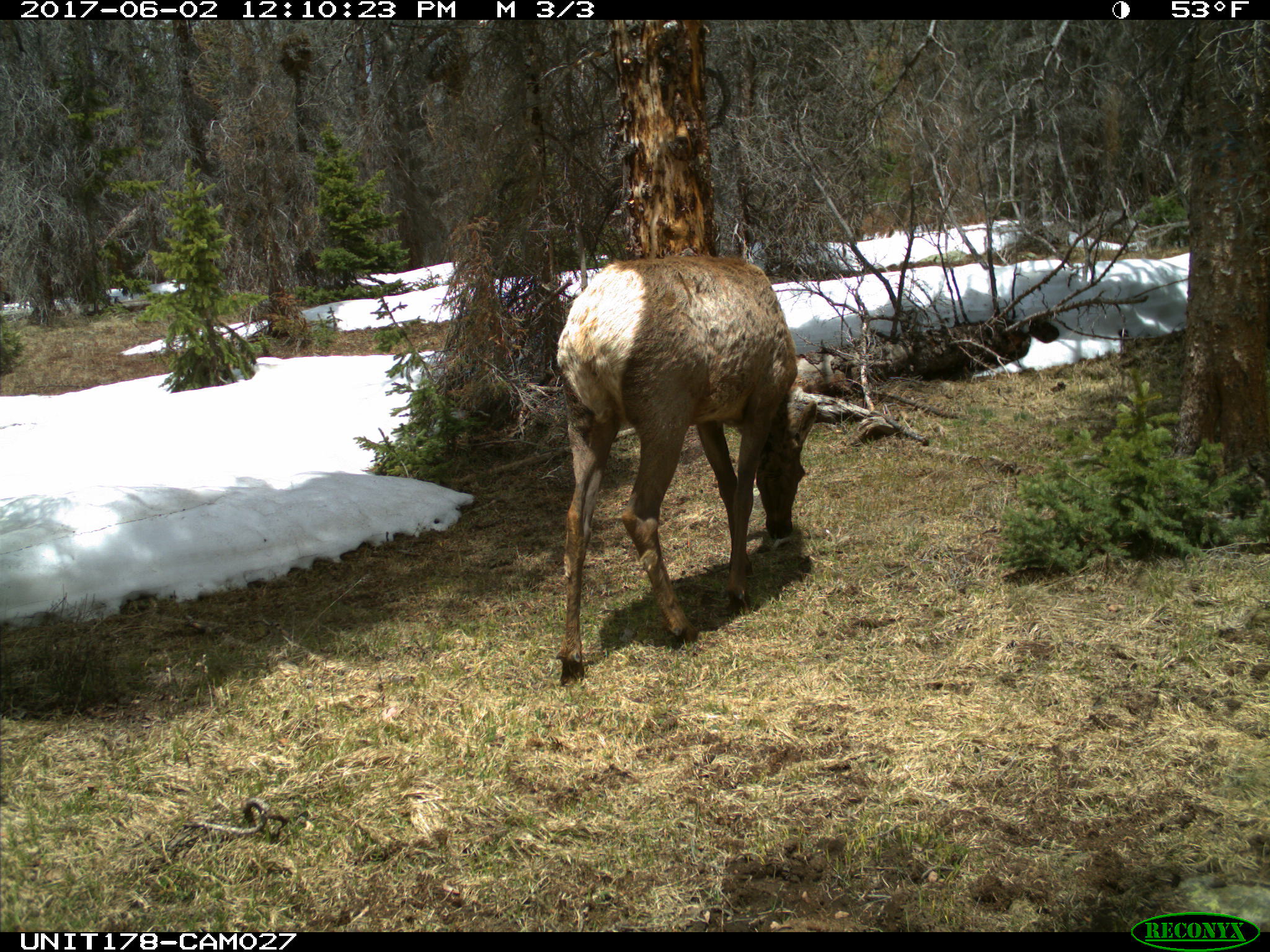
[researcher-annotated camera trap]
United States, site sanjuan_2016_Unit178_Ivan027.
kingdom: Animalia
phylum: Chordata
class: Mammalia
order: Artiodactyla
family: Cervidae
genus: Cervus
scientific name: Cervus elaphus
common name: red deer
Cervus elaphus (red deer).